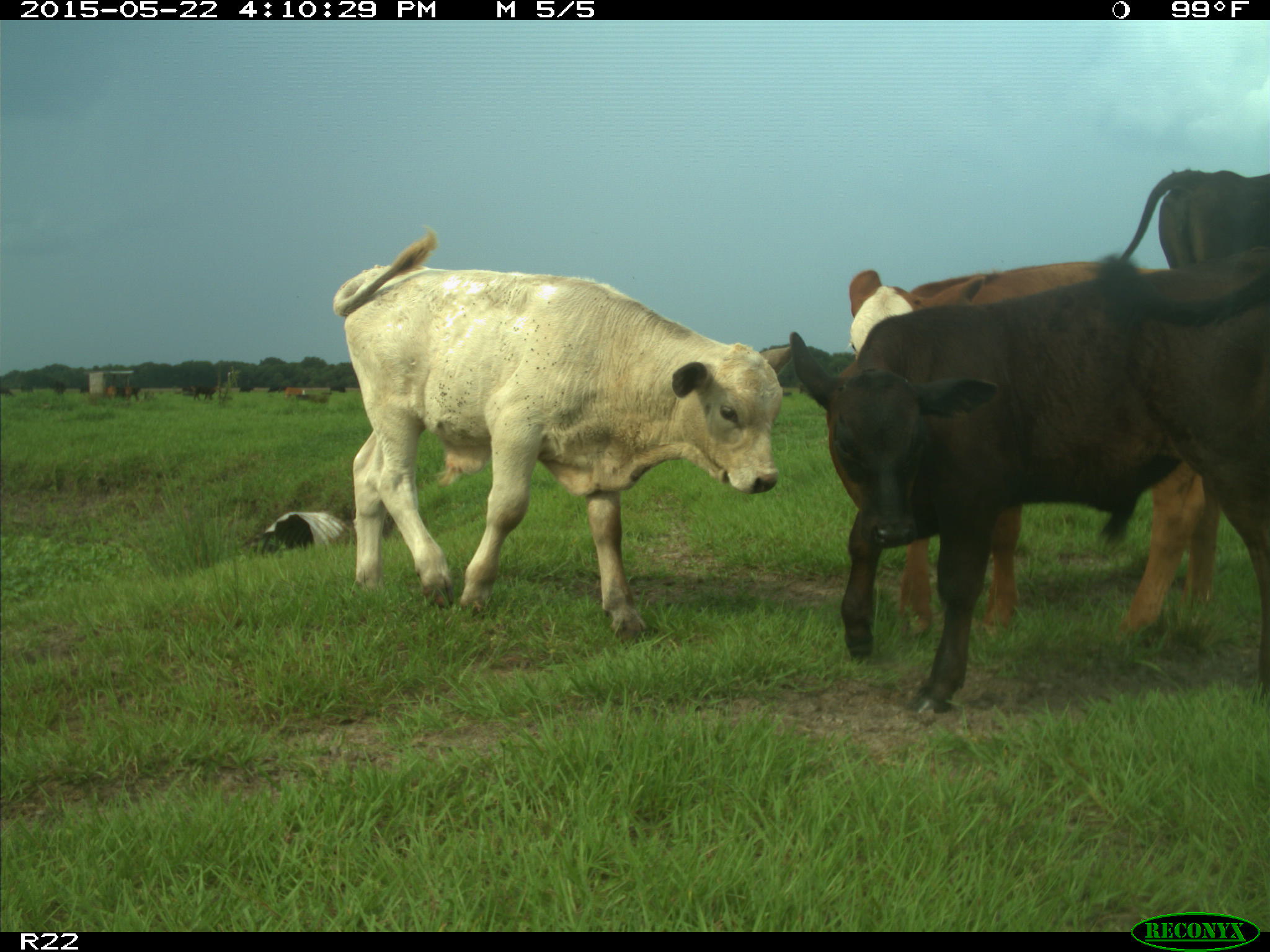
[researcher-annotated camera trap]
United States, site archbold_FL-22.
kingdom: Animalia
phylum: Chordata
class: Mammalia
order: Artiodactyla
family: Bovidae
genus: Bos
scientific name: Bos taurus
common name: domestic cow